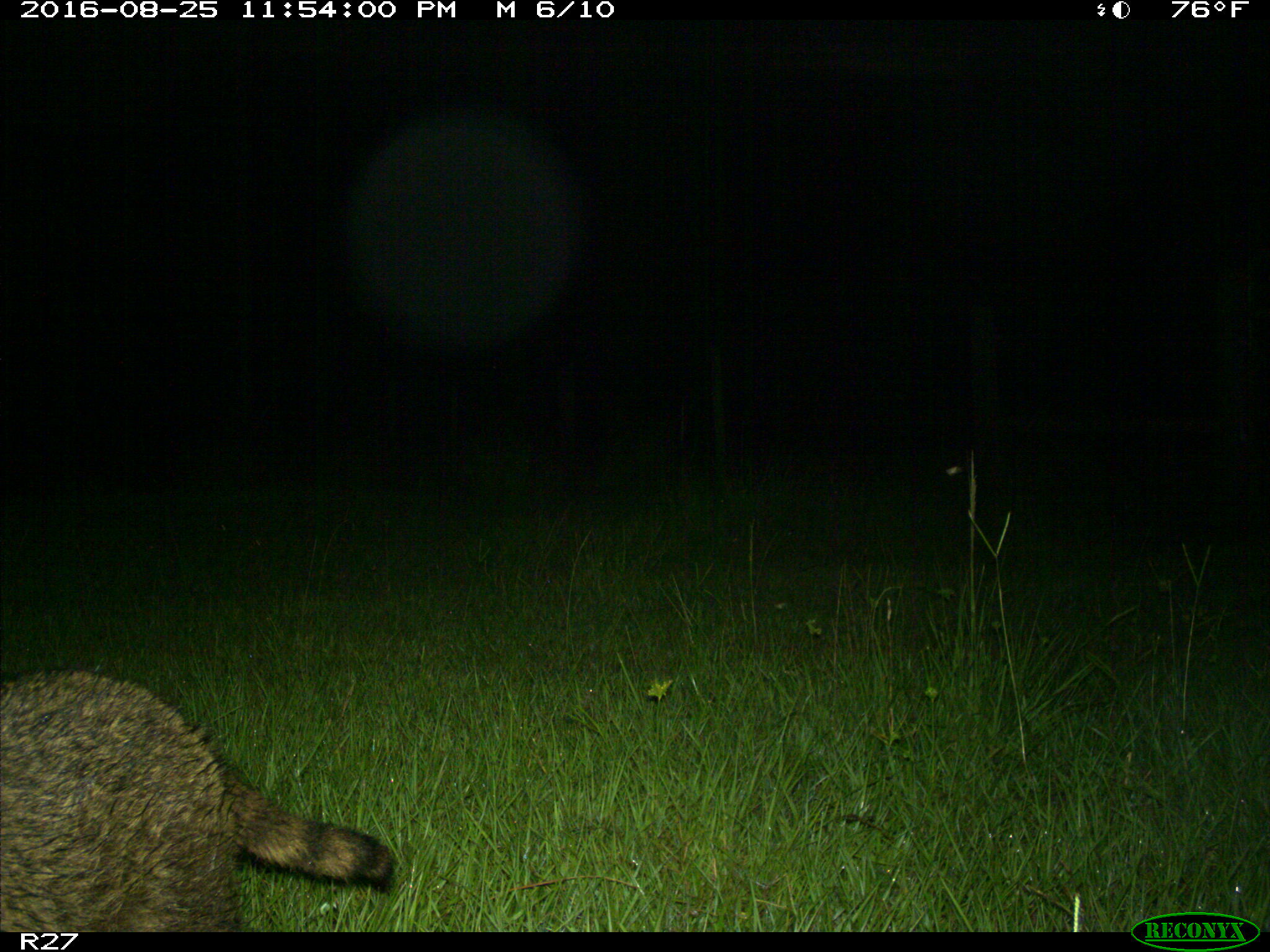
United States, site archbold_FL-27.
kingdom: Animalia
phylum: Chordata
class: Mammalia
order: Carnivora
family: Procyonidae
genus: Procyon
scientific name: Procyon lotor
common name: common raccoon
Procyon lotor (common raccoon).